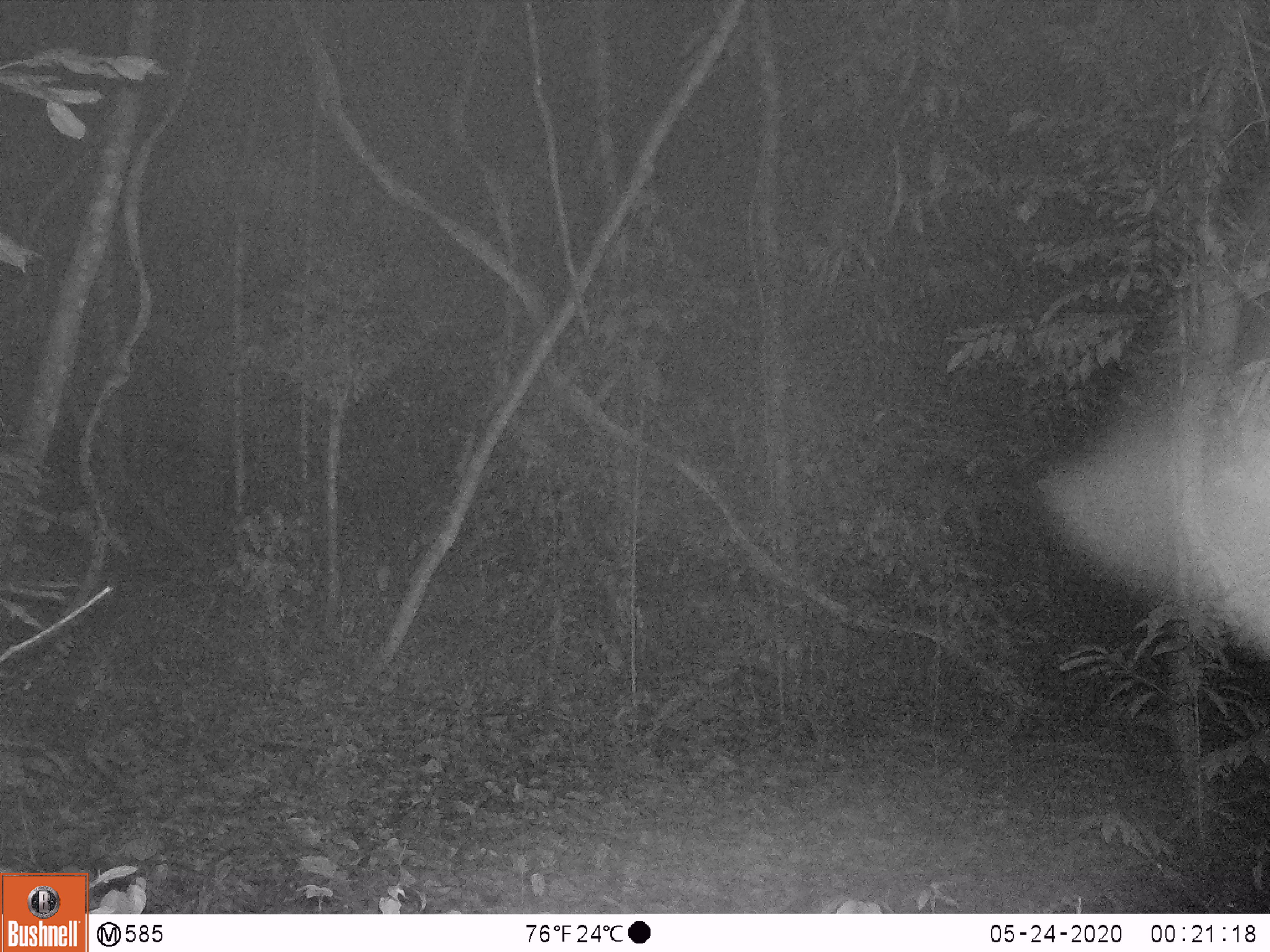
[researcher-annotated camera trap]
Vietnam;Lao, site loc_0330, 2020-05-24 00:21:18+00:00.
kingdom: Animalia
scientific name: Animalia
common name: animal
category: unidentified animal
Unidentified animal (animal) (Animalia). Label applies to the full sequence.